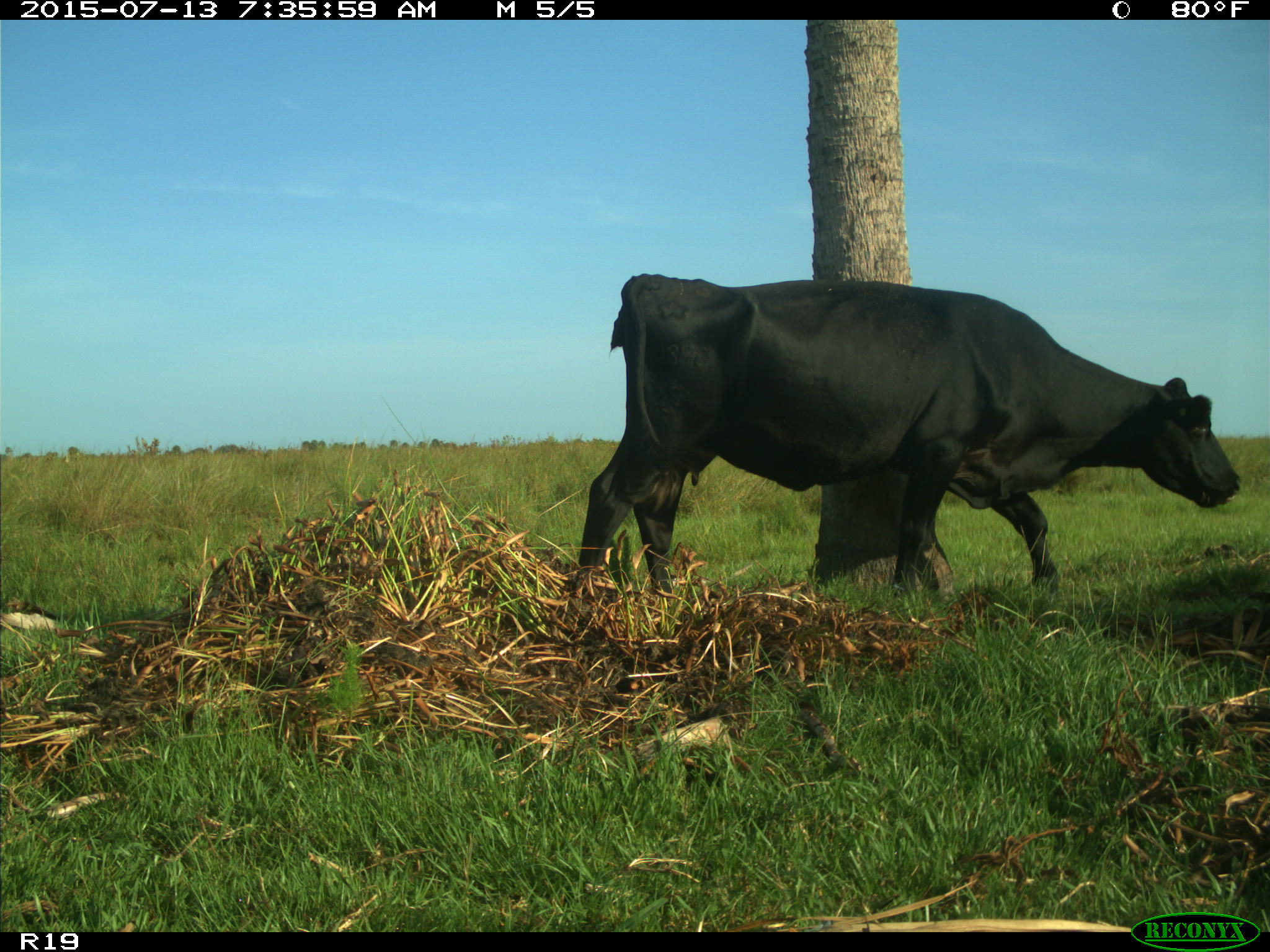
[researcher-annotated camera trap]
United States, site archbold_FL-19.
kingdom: Animalia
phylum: Chordata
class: Mammalia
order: Artiodactyla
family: Bovidae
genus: Bos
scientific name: Bos taurus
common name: domestic cow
Bos taurus (domestic cow).